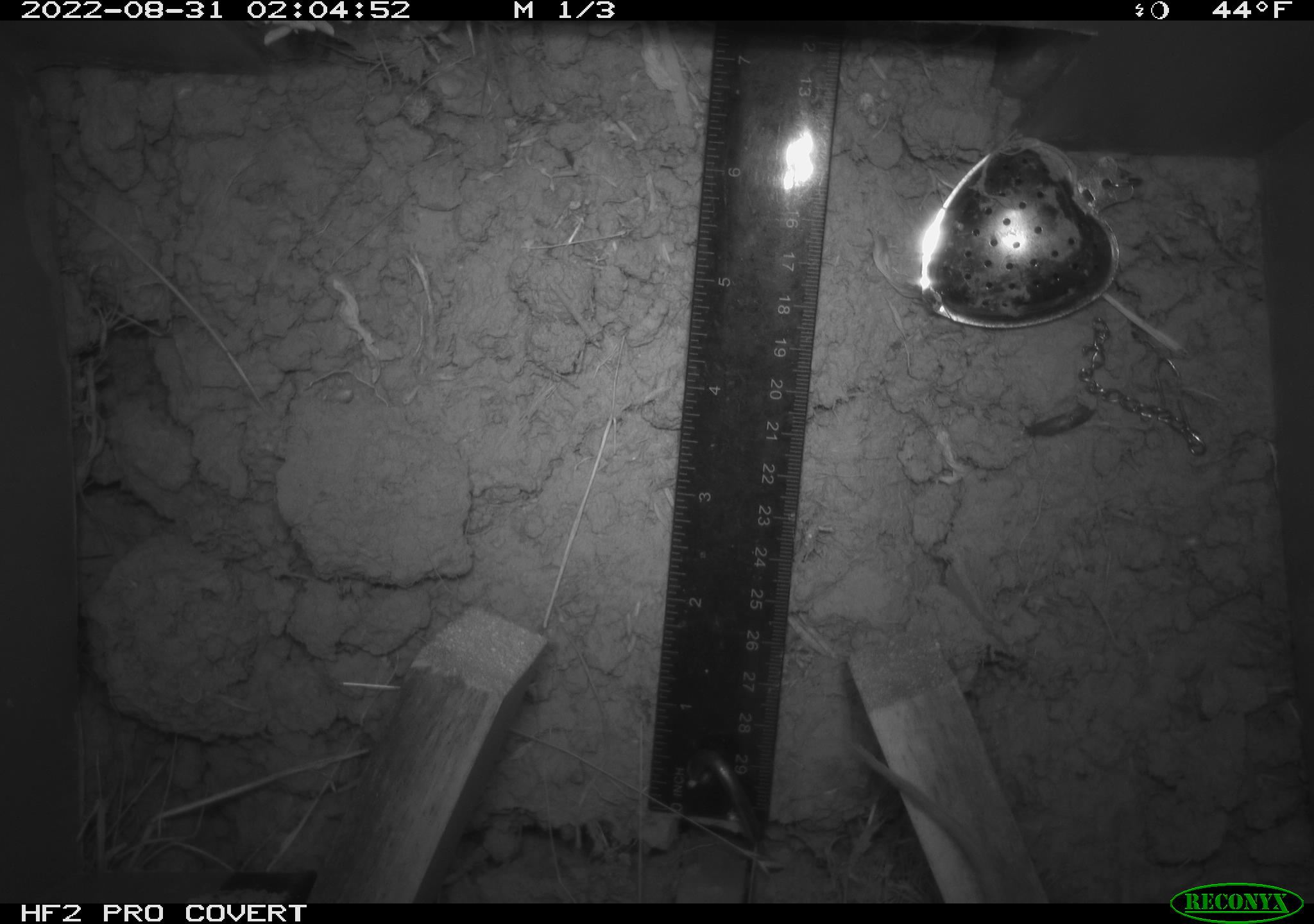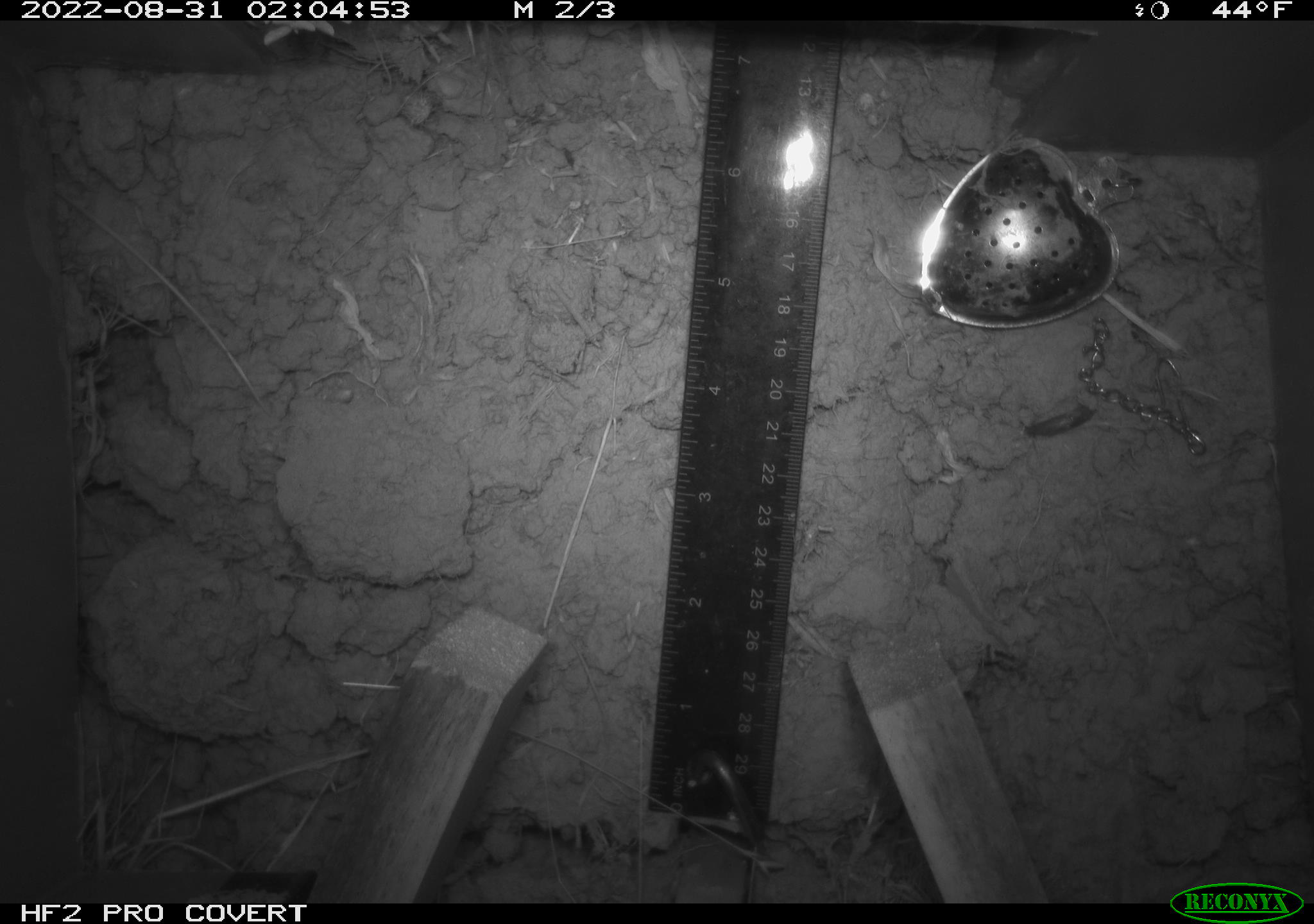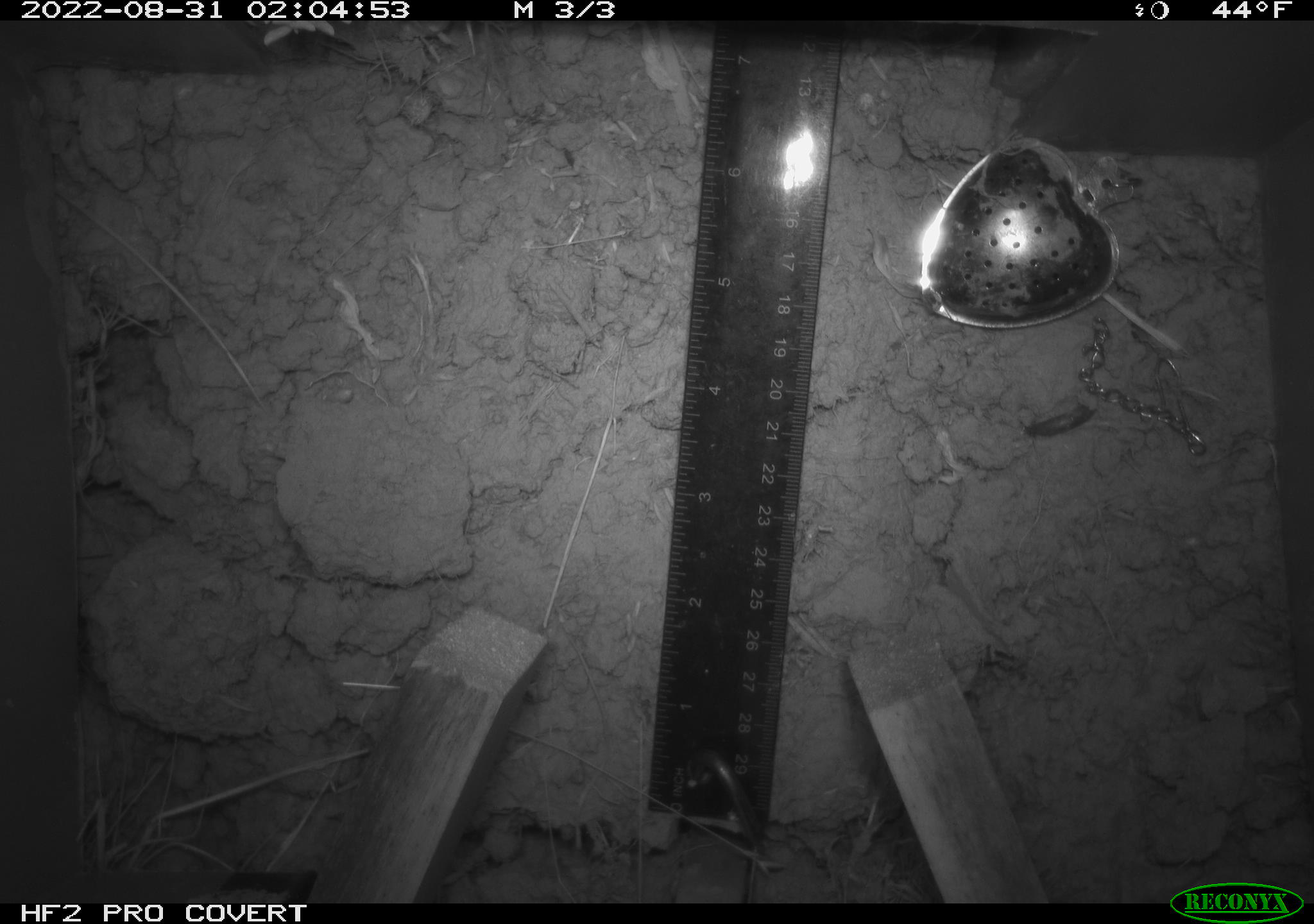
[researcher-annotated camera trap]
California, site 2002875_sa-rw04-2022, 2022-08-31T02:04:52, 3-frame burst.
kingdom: Animalia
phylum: Chordata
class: Mammalia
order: Rodentia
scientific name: Rodentia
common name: mouse species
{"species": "mouse species (Rodentia)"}